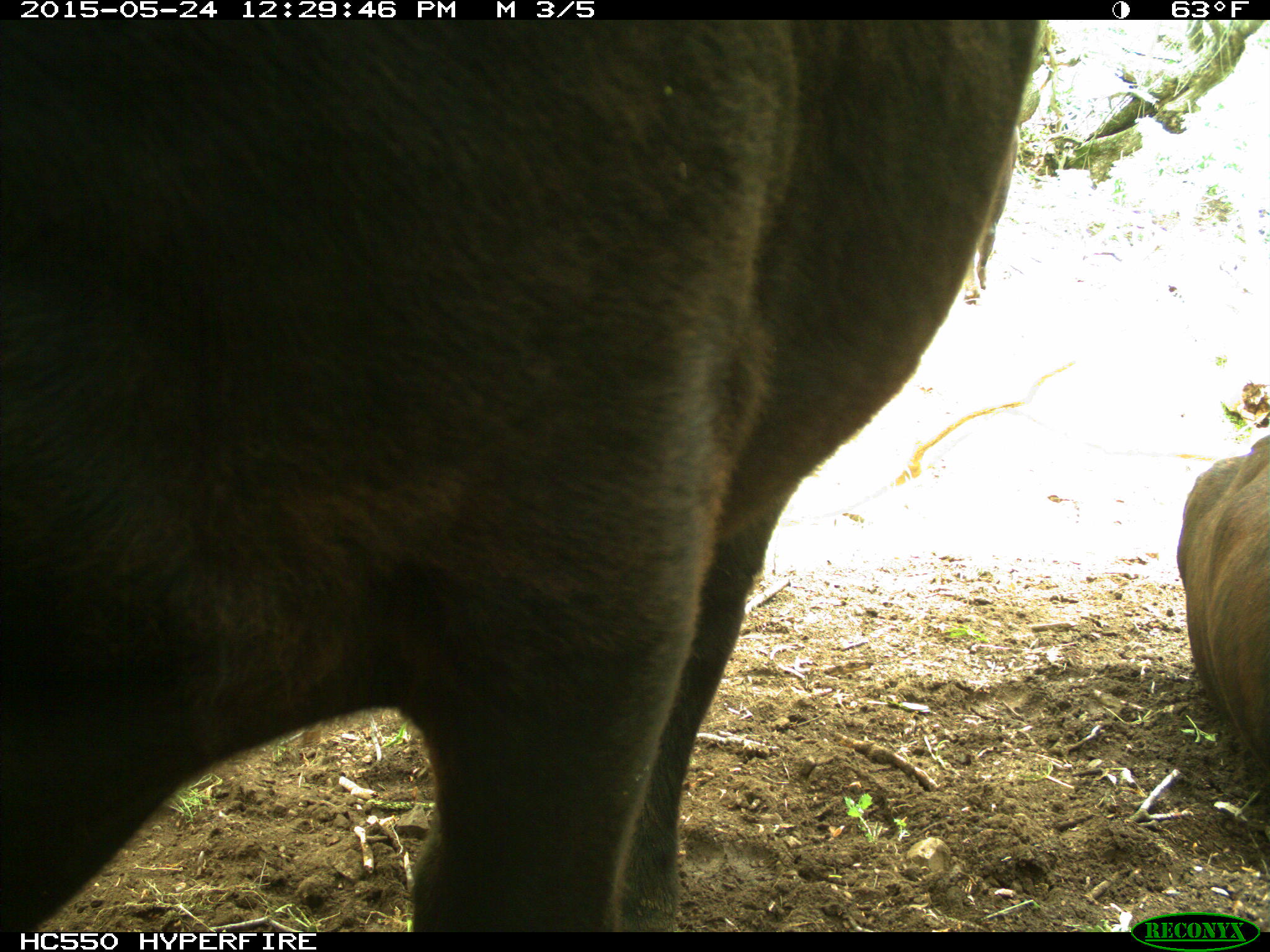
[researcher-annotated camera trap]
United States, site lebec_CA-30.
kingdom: Animalia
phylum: Chordata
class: Mammalia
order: Artiodactyla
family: Bovidae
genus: Bos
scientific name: Bos taurus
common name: domestic cow